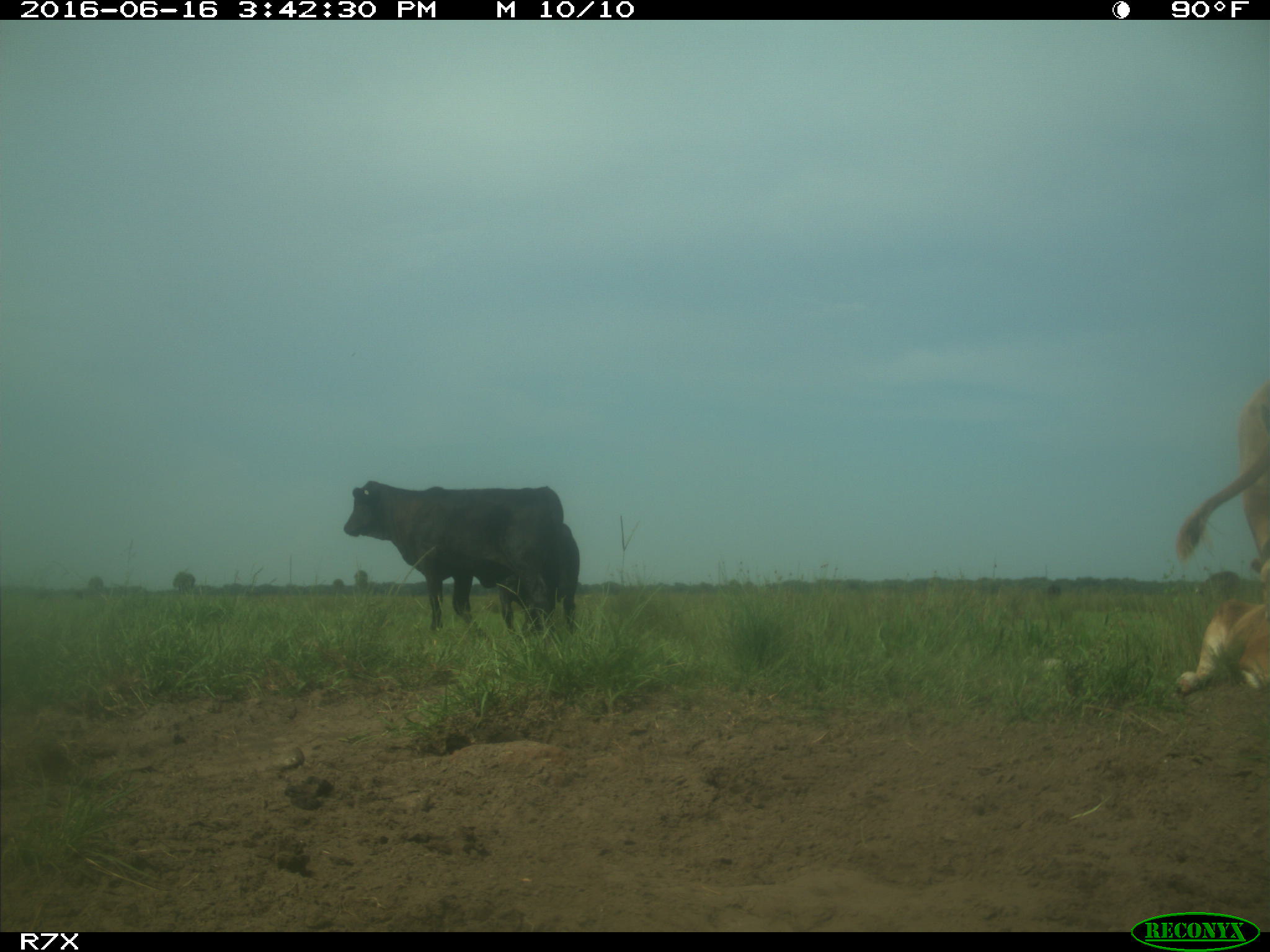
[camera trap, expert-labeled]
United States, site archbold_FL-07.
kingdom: Animalia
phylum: Chordata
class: Mammalia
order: Artiodactyla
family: Bovidae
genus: Bos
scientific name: Bos taurus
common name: domestic cow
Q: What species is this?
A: Bos taurus (domestic cow).